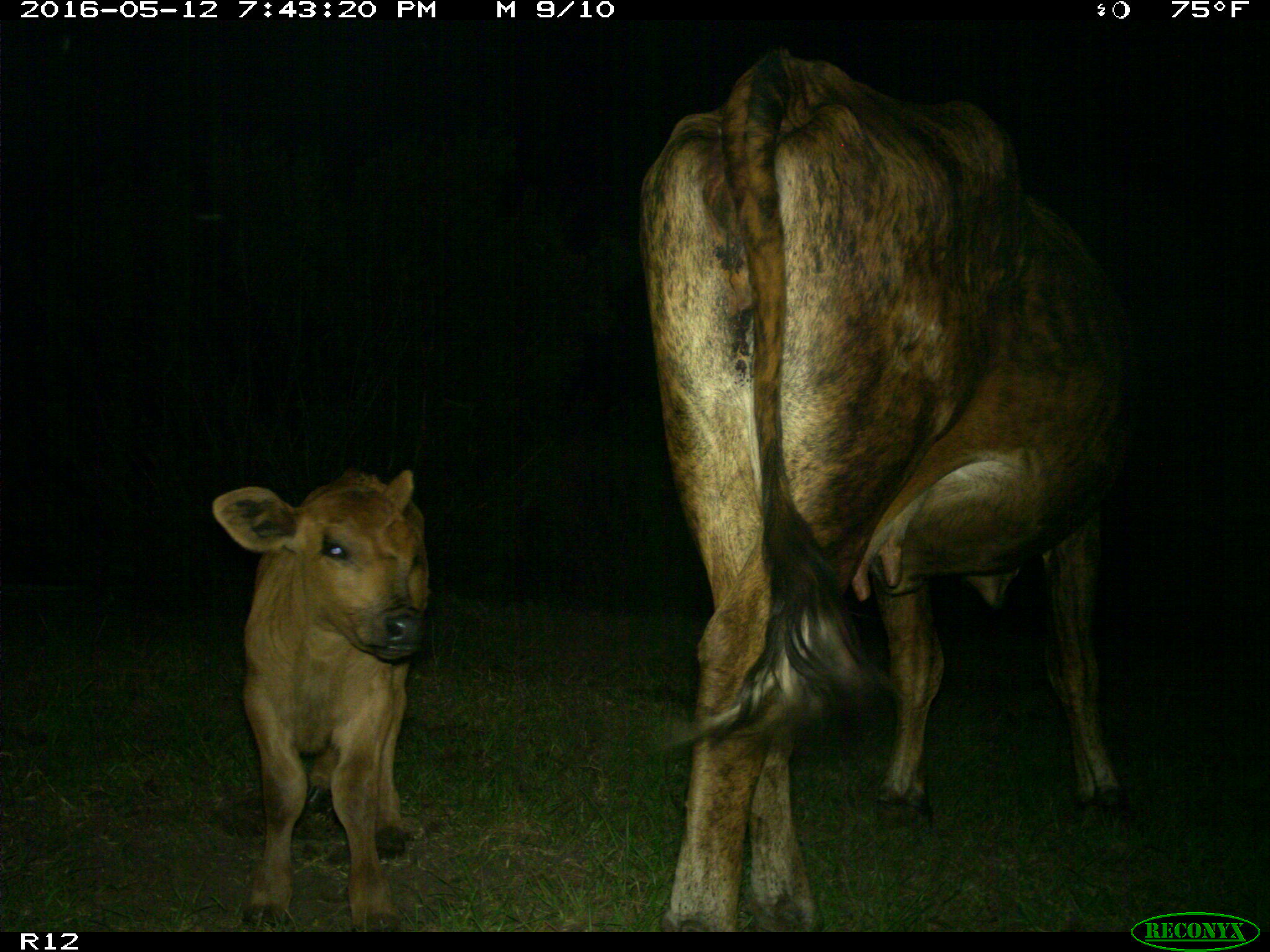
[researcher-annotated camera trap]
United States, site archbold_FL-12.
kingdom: Animalia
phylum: Chordata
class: Mammalia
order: Artiodactyla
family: Bovidae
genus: Bos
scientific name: Bos taurus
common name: domestic cow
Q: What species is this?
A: Bos taurus (domestic cow).